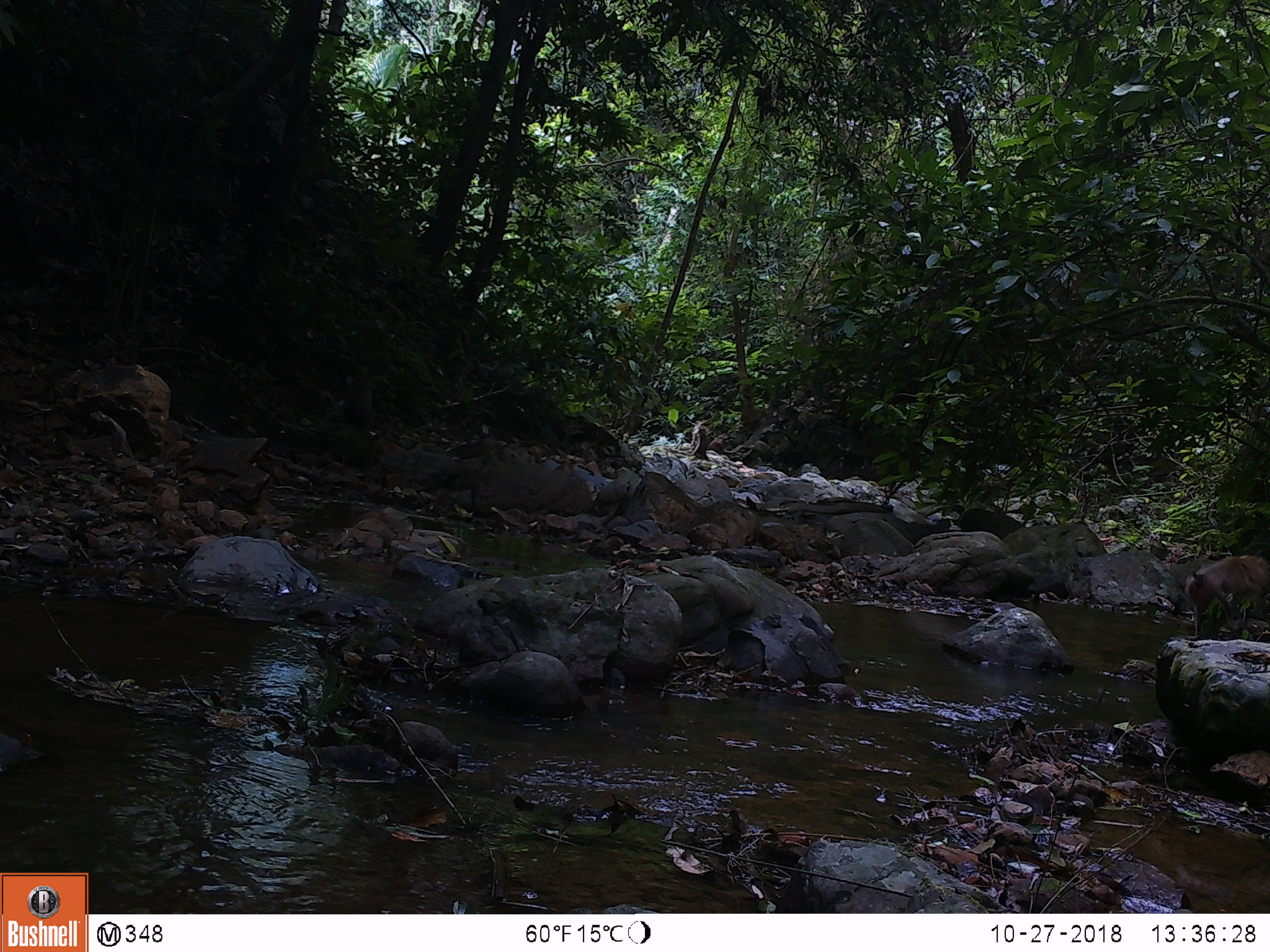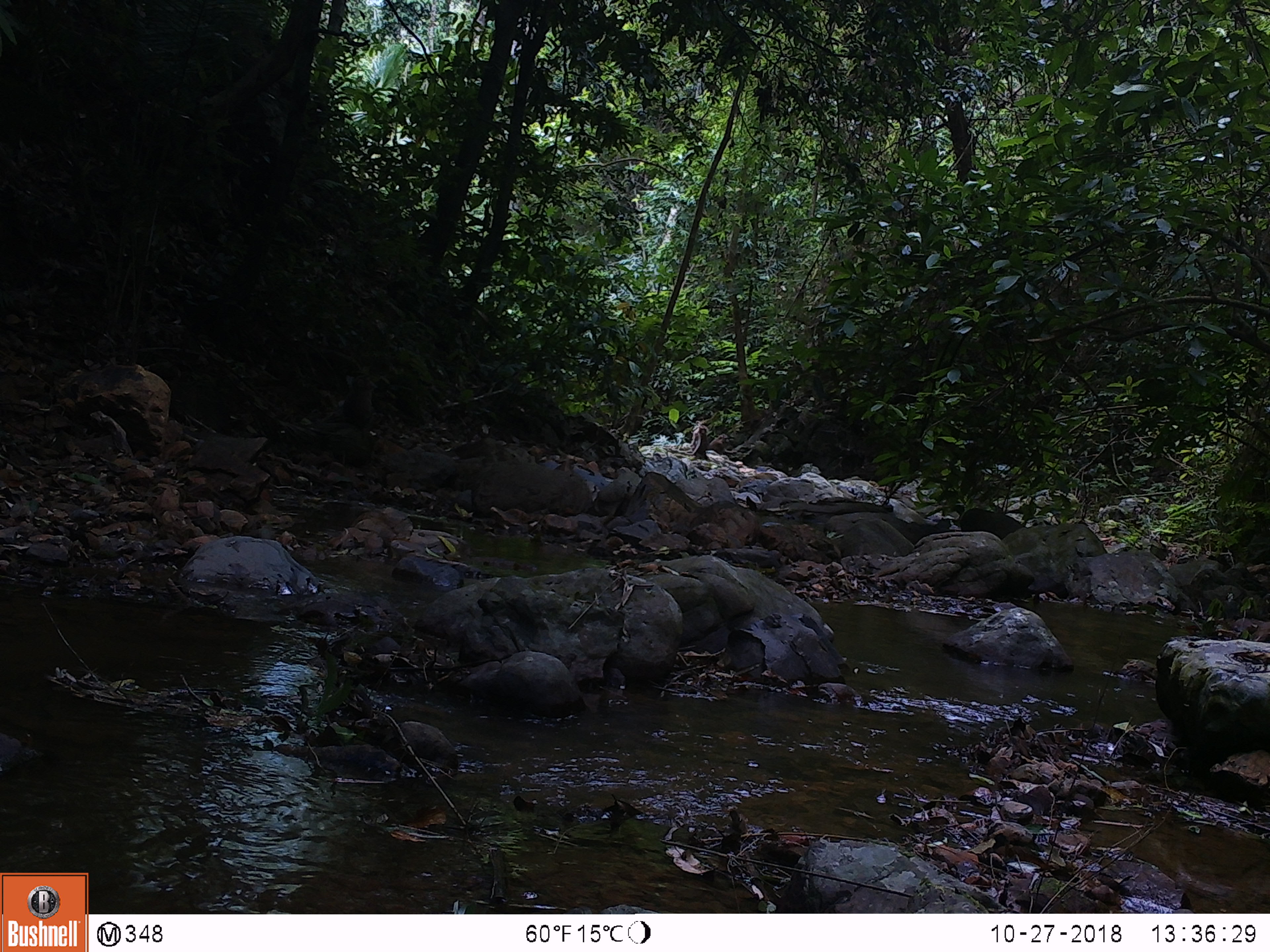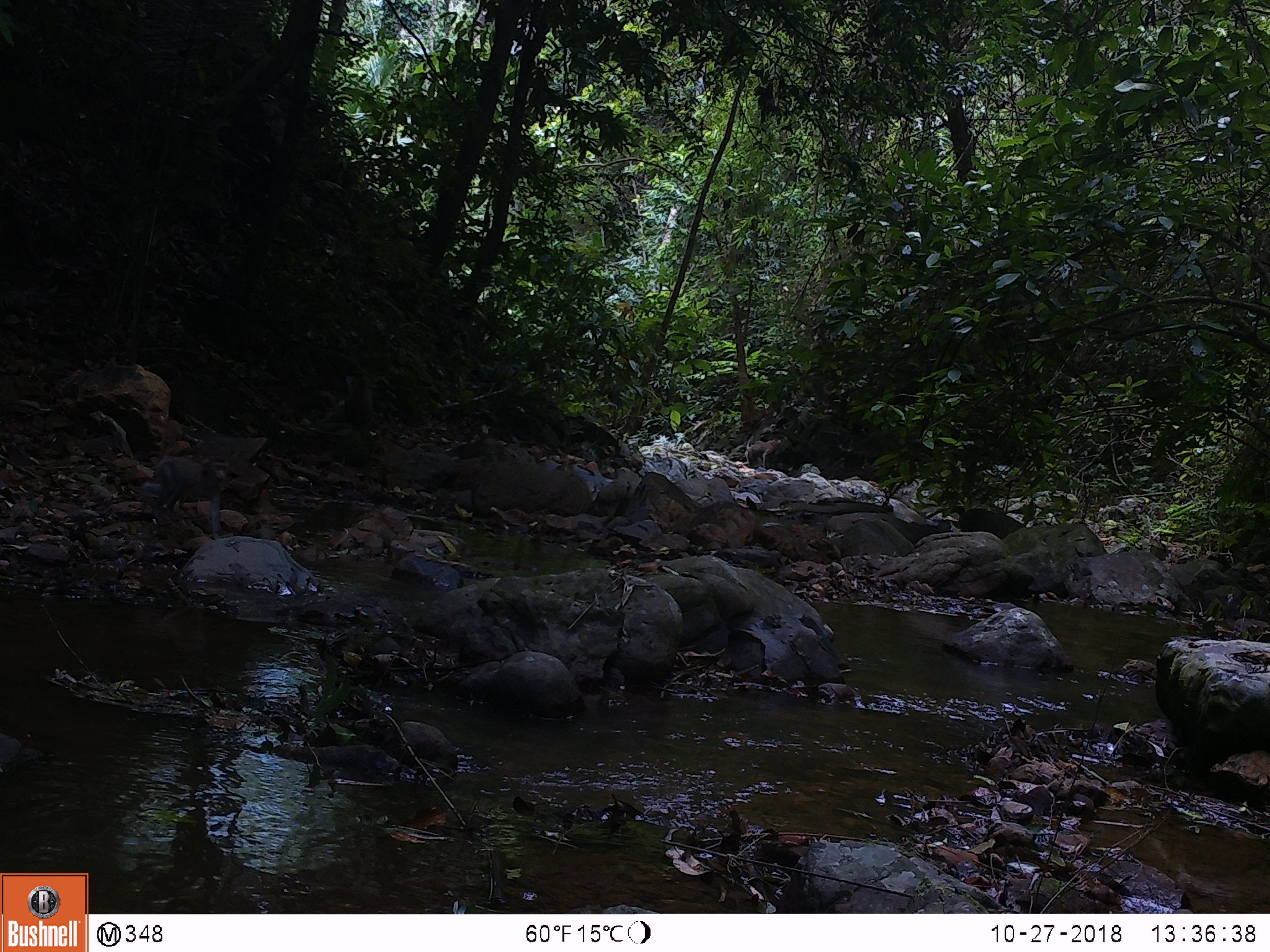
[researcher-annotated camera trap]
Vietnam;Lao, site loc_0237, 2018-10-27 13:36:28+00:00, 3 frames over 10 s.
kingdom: Animalia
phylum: Chordata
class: Mammalia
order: Primates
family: Cercopithecidae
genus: Macaca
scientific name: Macaca nemestrina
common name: pig-tailed macaque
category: pig tailed macaque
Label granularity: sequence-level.